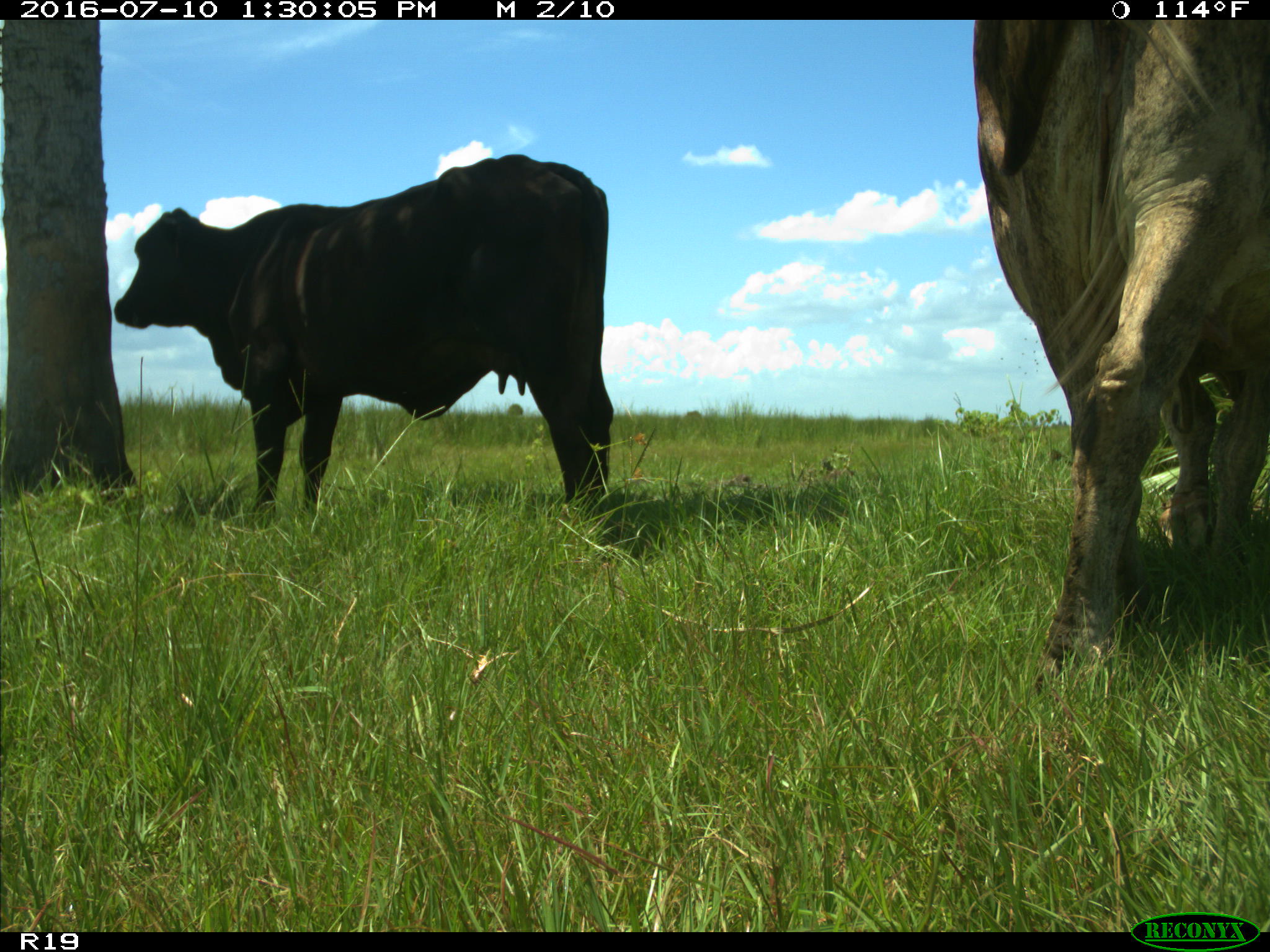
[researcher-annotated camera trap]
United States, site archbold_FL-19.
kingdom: Animalia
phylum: Chordata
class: Mammalia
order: Artiodactyla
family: Bovidae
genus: Bos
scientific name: Bos taurus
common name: domestic cow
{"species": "Bos taurus (domestic cow)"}